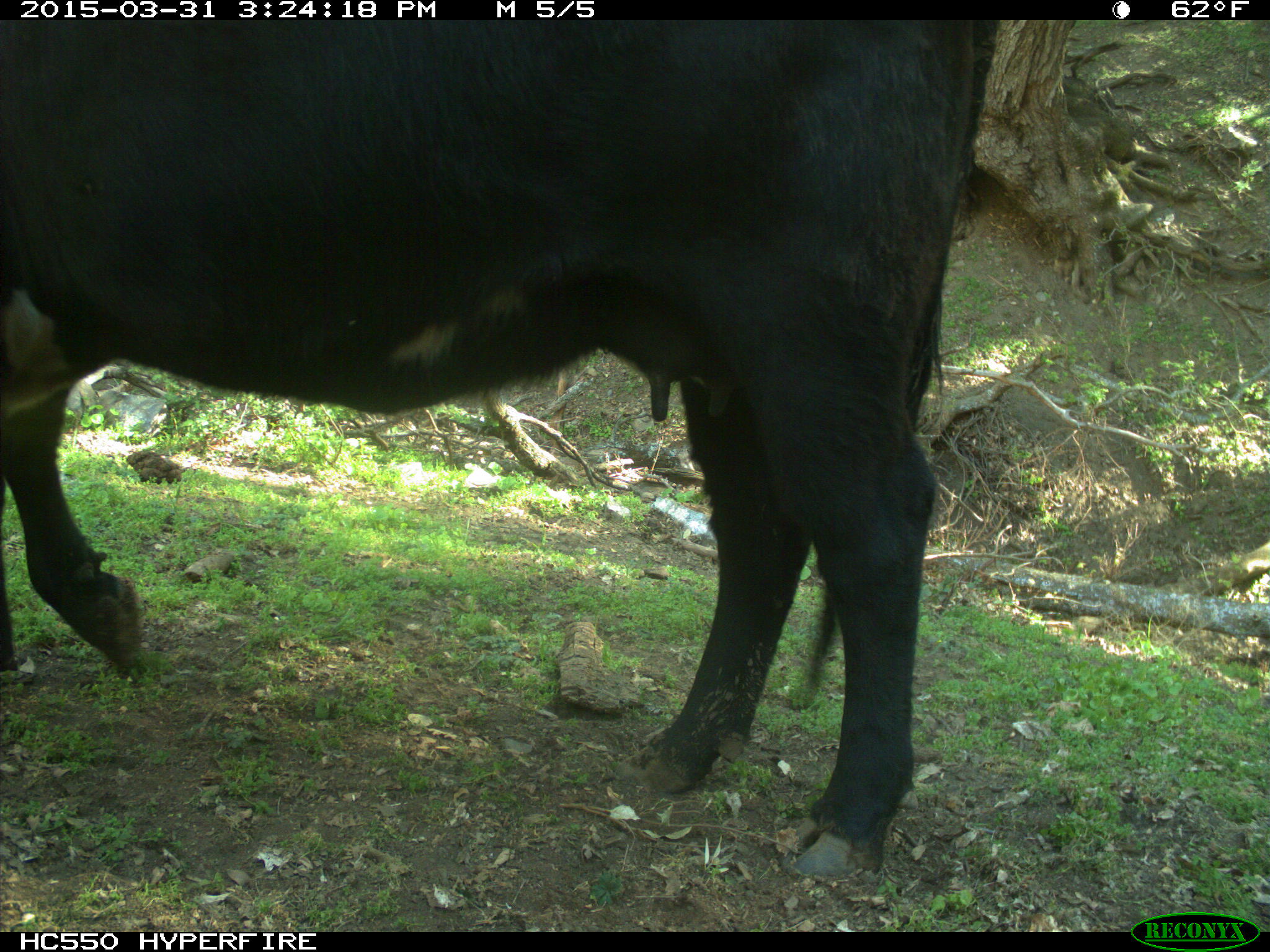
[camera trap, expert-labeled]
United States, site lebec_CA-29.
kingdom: Animalia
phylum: Chordata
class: Mammalia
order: Artiodactyla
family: Bovidae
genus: Bos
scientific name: Bos taurus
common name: domestic cow